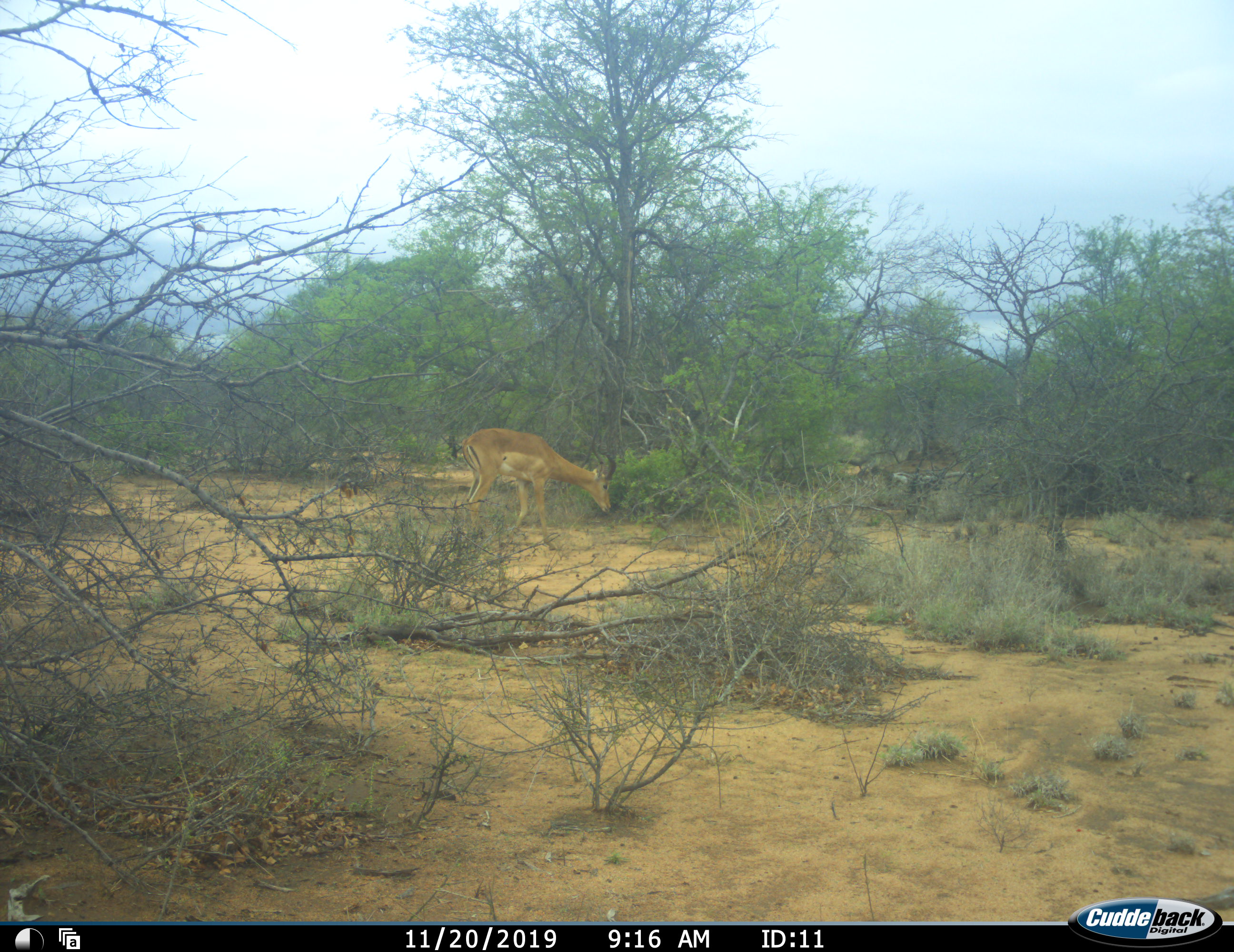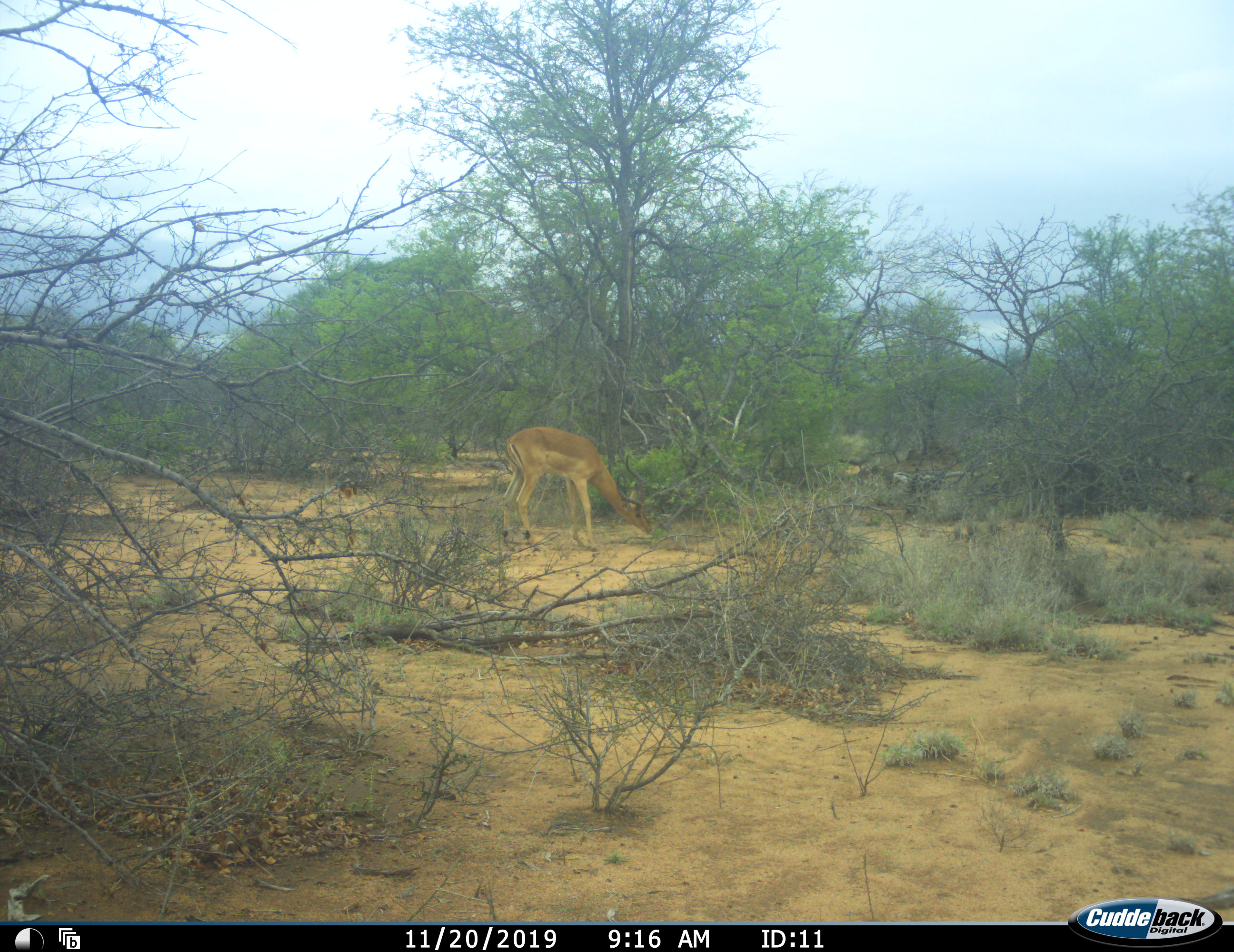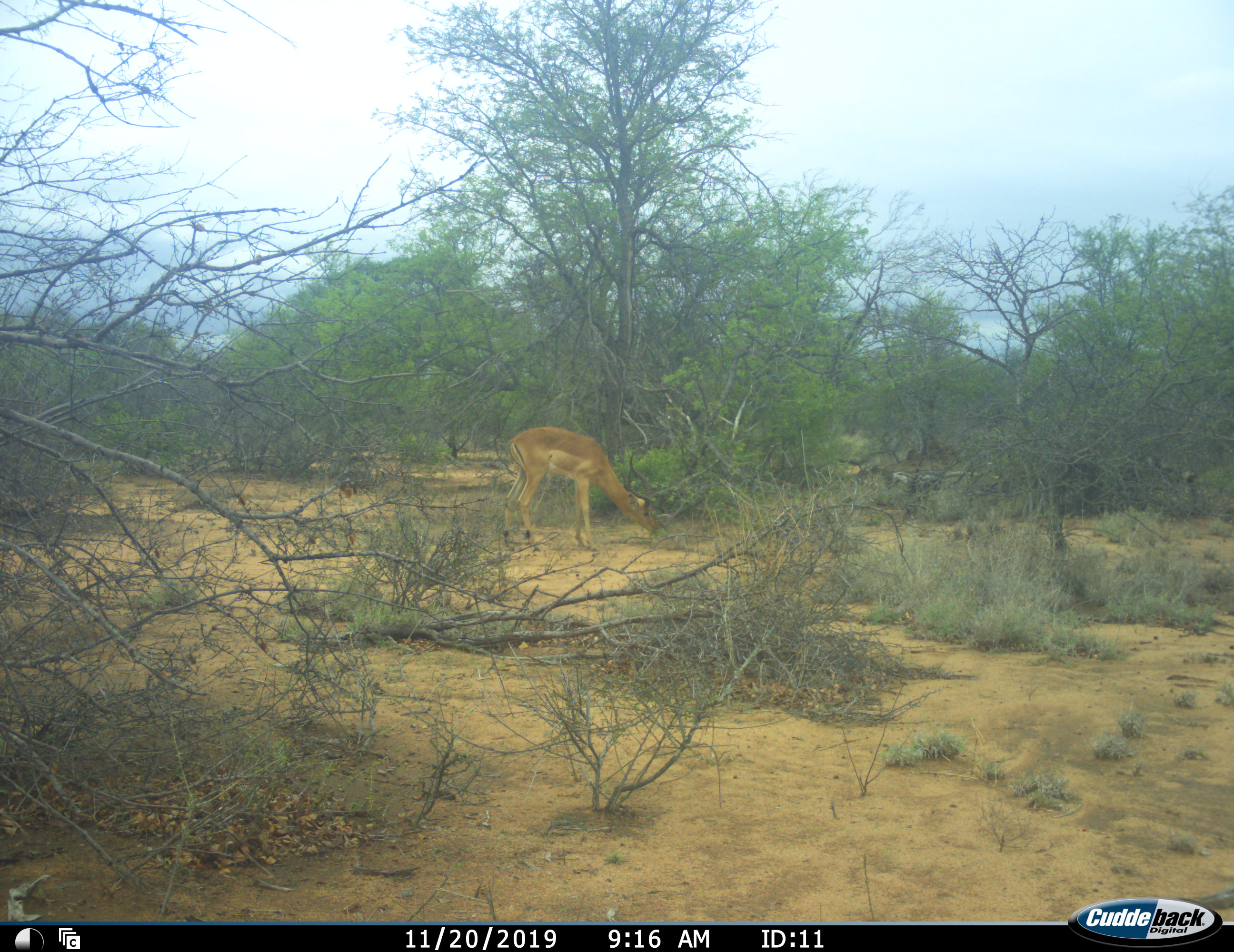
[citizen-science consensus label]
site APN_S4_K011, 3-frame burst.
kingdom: Animalia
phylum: Chordata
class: Mammalia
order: Artiodactyla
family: Bovidae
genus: Aepyceros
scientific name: Aepyceros melampus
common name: impala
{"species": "impala (Aepyceros melampus)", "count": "1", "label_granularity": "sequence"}